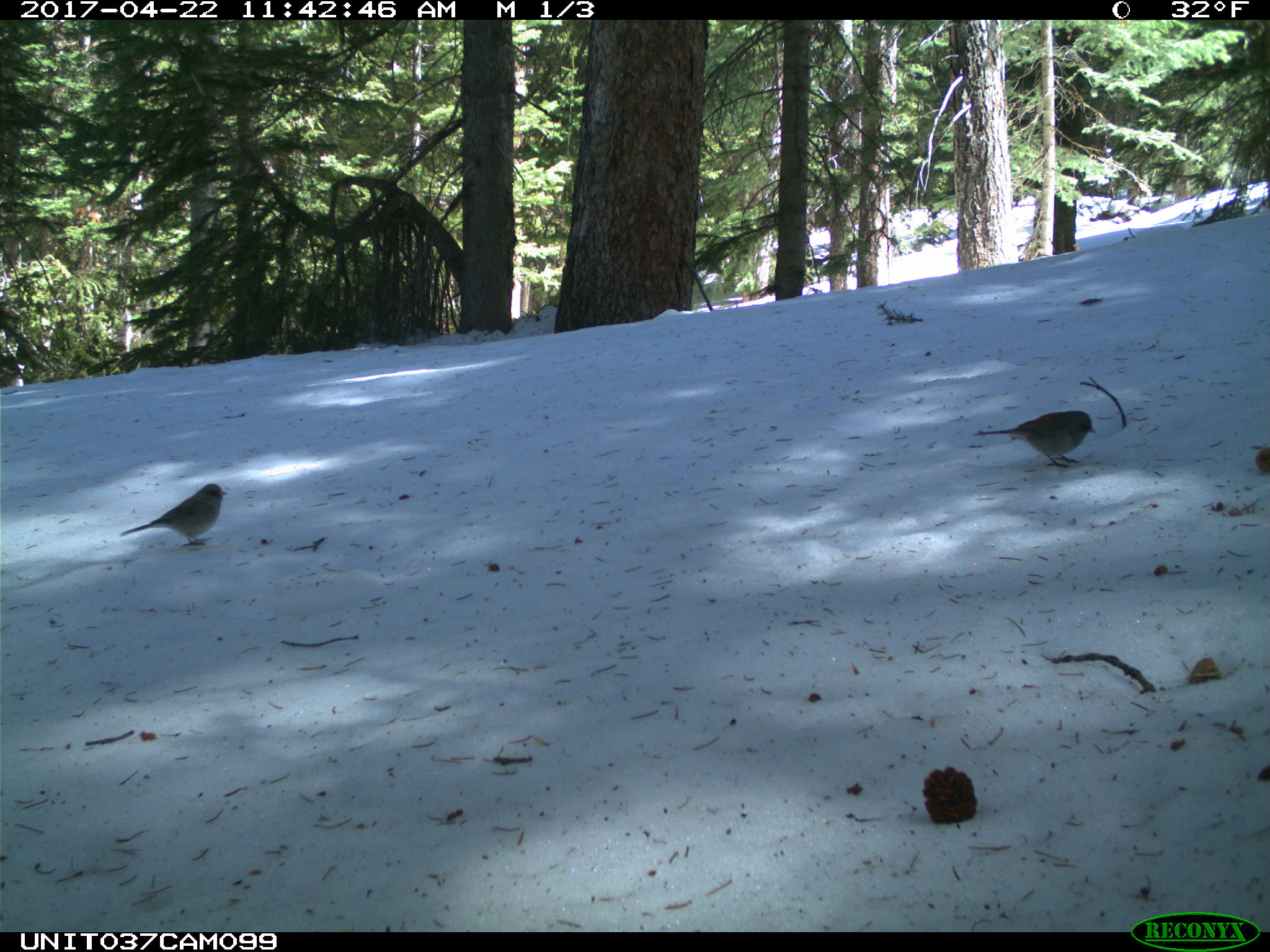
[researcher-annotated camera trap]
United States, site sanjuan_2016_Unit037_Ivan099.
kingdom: Animalia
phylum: Chordata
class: Aves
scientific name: Aves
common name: birds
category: unidentified bird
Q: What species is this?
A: Unidentified bird (birds) (Aves).